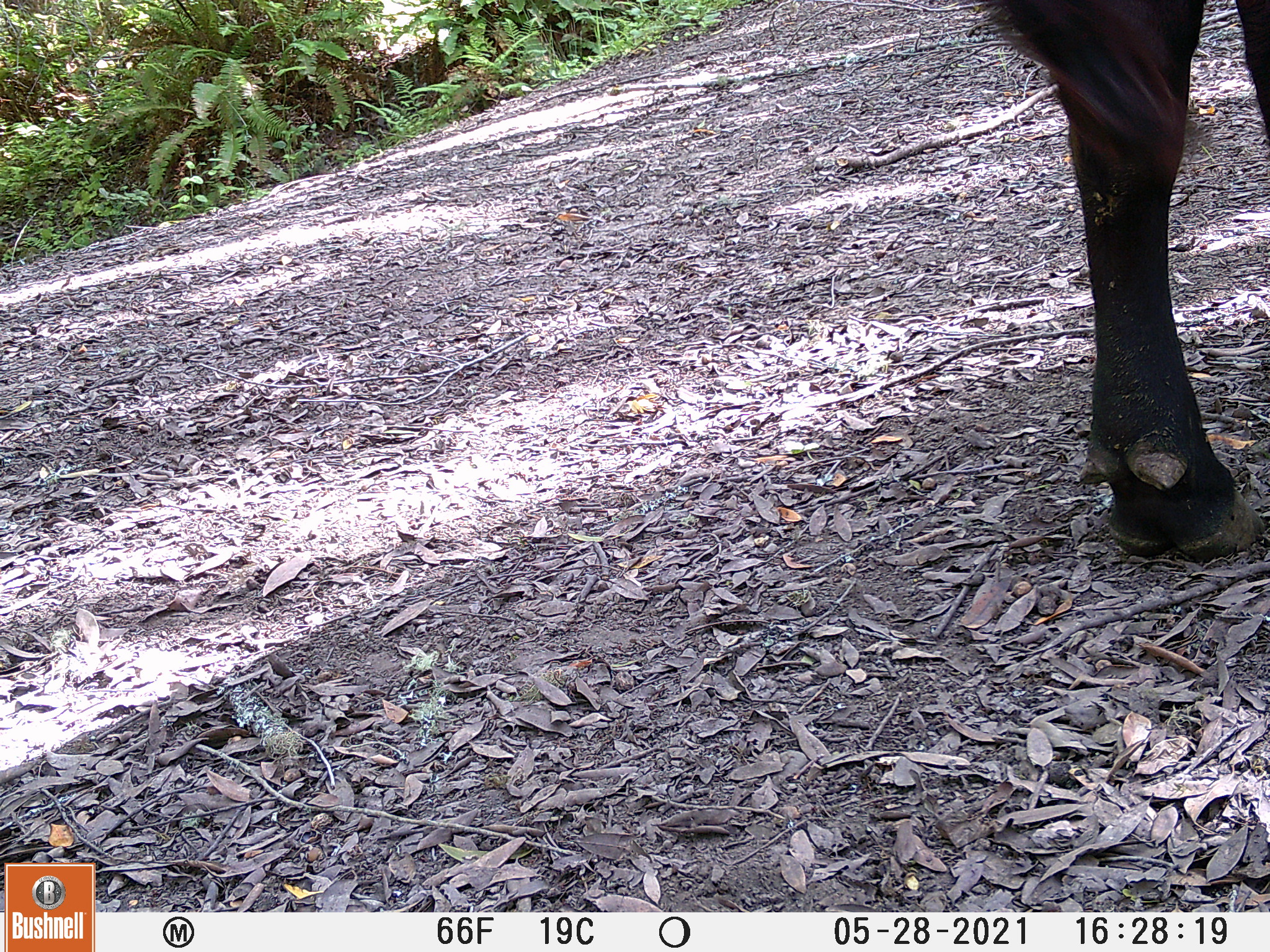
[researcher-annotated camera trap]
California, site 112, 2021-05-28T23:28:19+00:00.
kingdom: Animalia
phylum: Chordata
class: Mammalia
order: Artiodactyla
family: Bovidae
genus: Bos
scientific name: Bos taurus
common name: domestic cattle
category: cattle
Cattle (domestic cattle) (Bos taurus).